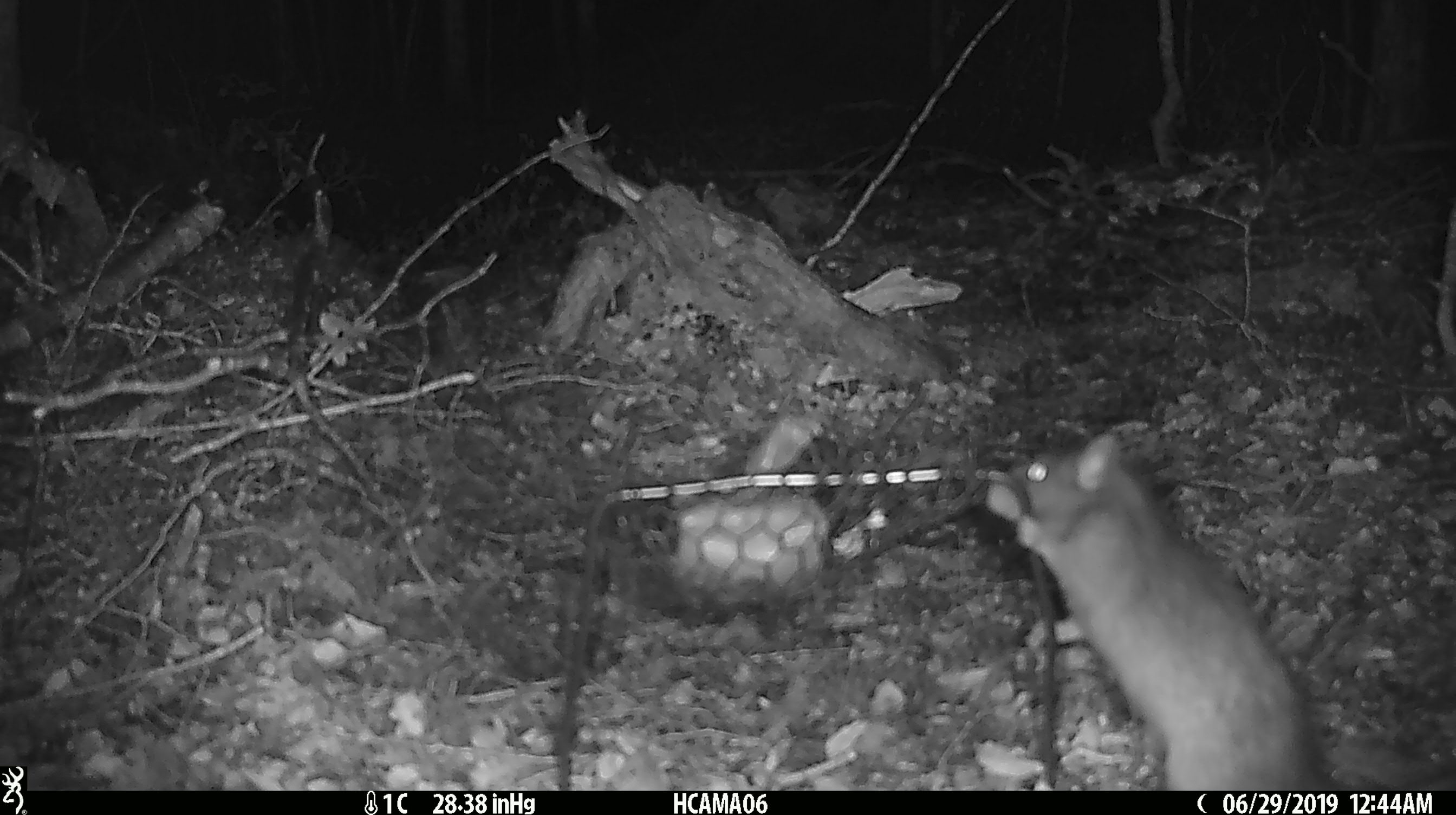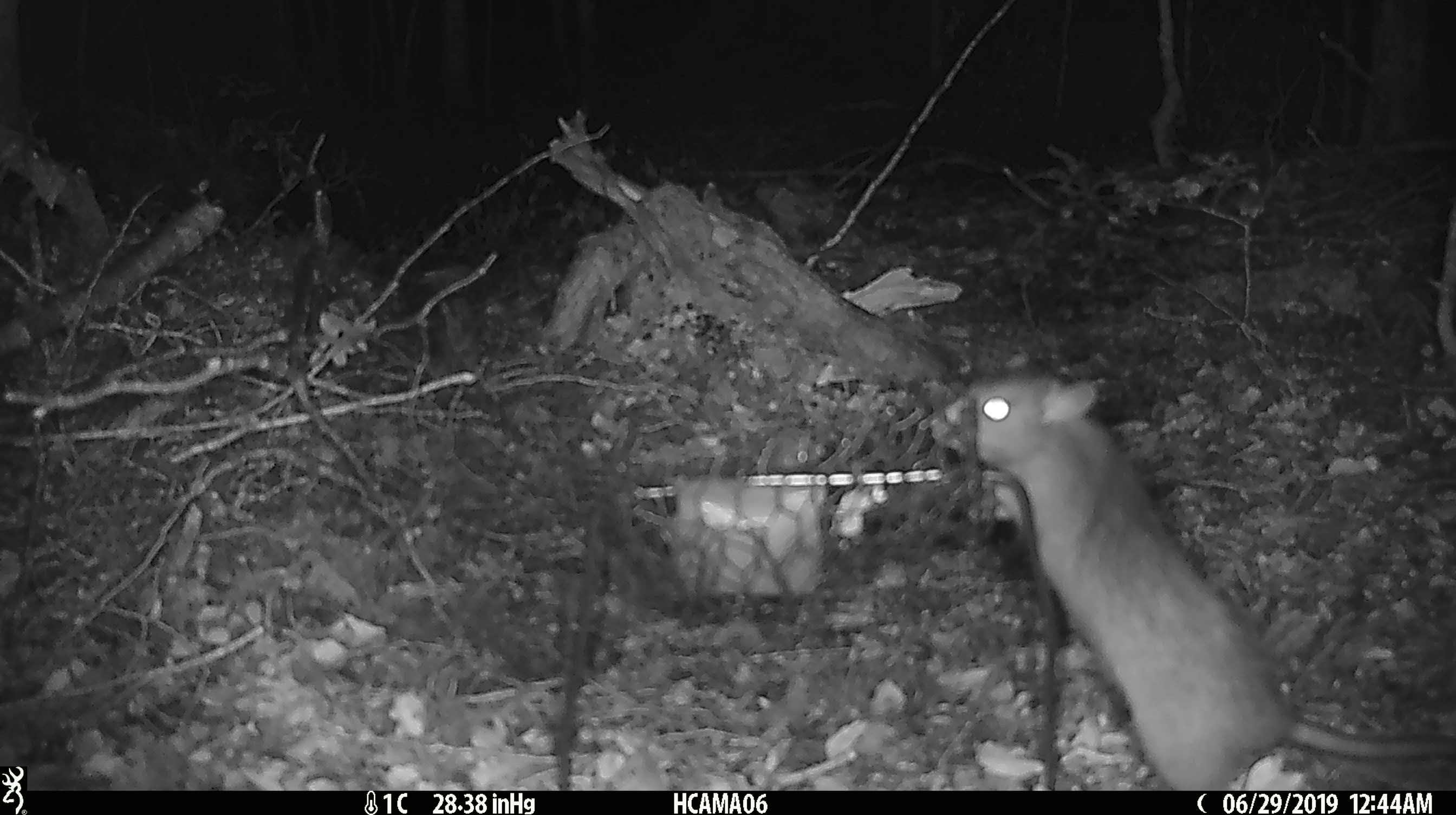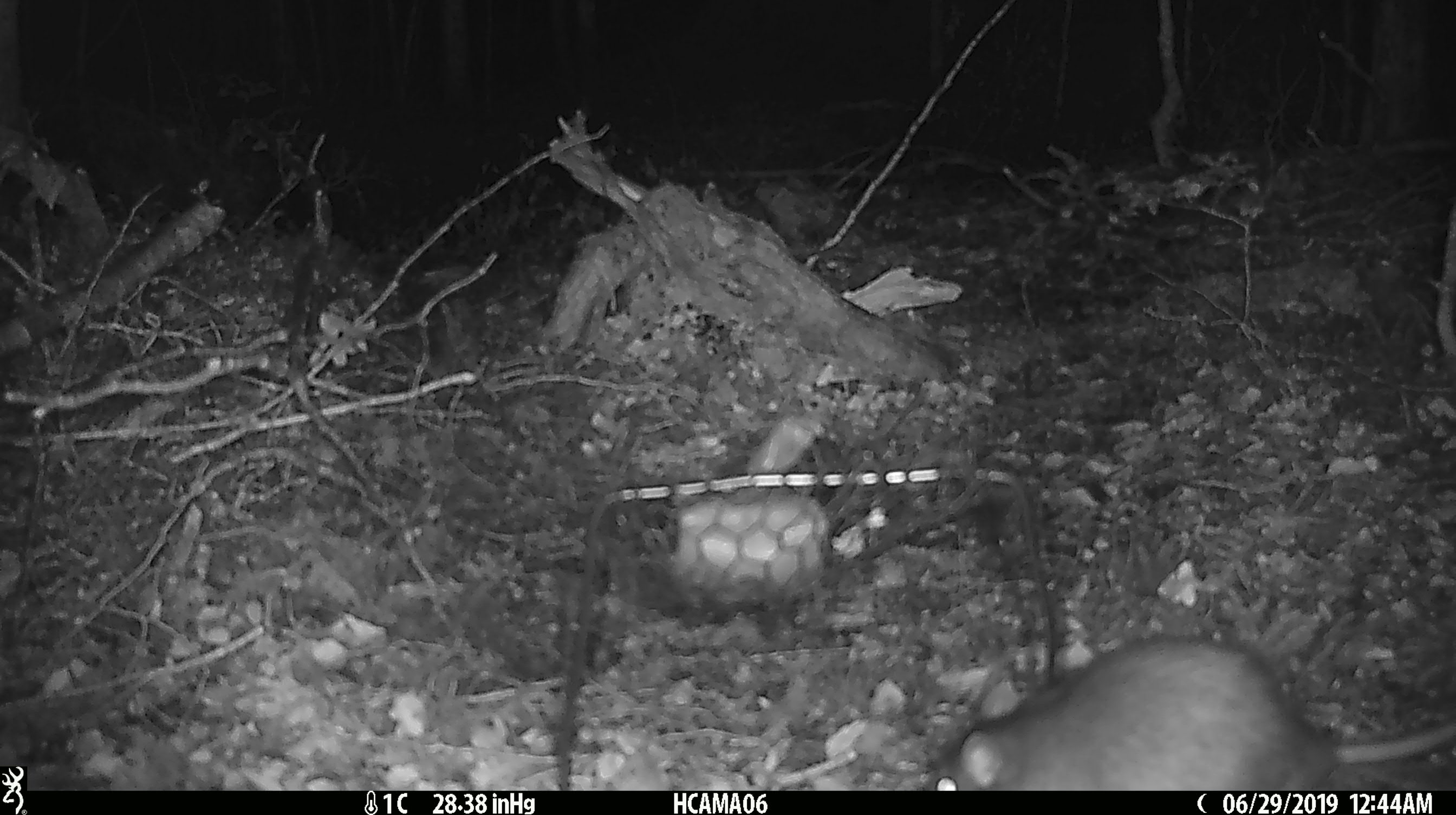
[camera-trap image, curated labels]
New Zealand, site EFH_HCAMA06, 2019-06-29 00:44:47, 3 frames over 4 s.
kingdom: Animalia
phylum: Chordata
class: Mammalia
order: Rodentia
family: Muridae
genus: Rattus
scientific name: Rattus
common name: rat